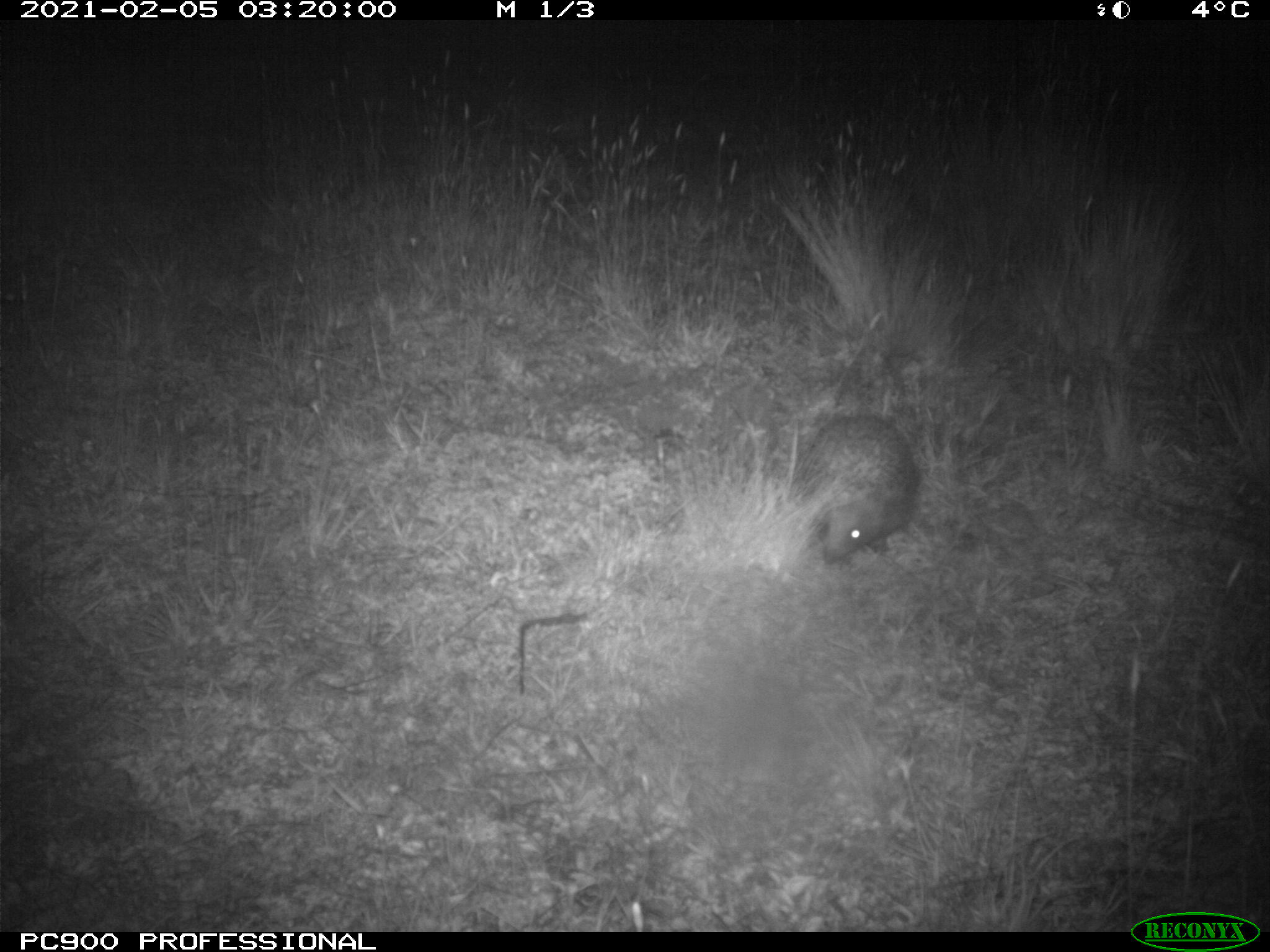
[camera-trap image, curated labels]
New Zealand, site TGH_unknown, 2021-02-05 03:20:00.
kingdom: Animalia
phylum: Chordata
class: Mammalia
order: Eulipotyphla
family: Erinaceidae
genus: Erinaceus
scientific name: Erinaceus europaeus europaeus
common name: european hedgehog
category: hedgehog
Hedgehog (european hedgehog) (Erinaceus europaeus europaeus).